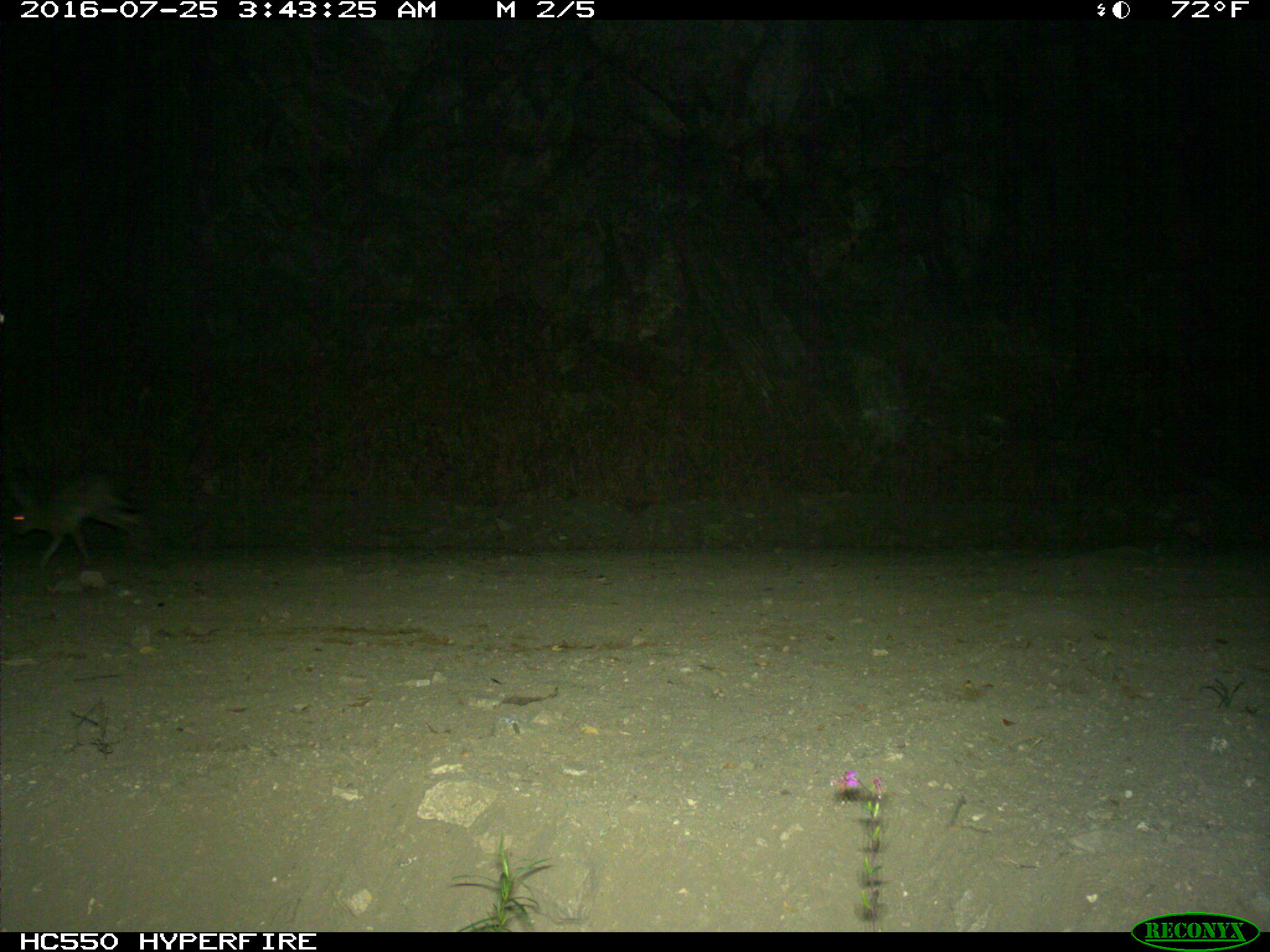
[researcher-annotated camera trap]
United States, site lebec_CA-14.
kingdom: Animalia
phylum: Chordata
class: Mammalia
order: Lagomorpha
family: Leporidae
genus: Lepus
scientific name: Lepus californicus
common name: black-tailed jackrabbit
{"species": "Lepus californicus (black-tailed jackrabbit)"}